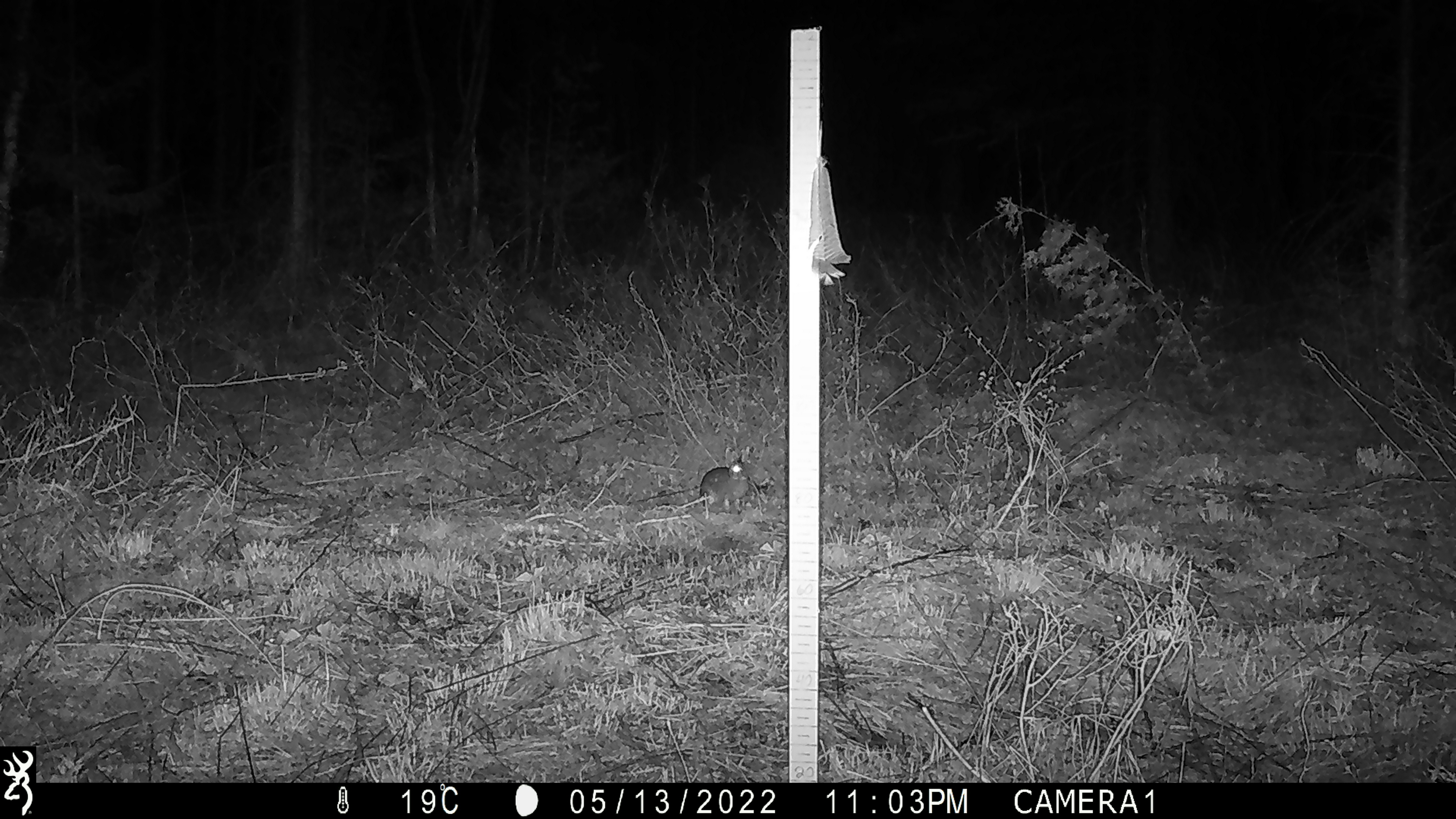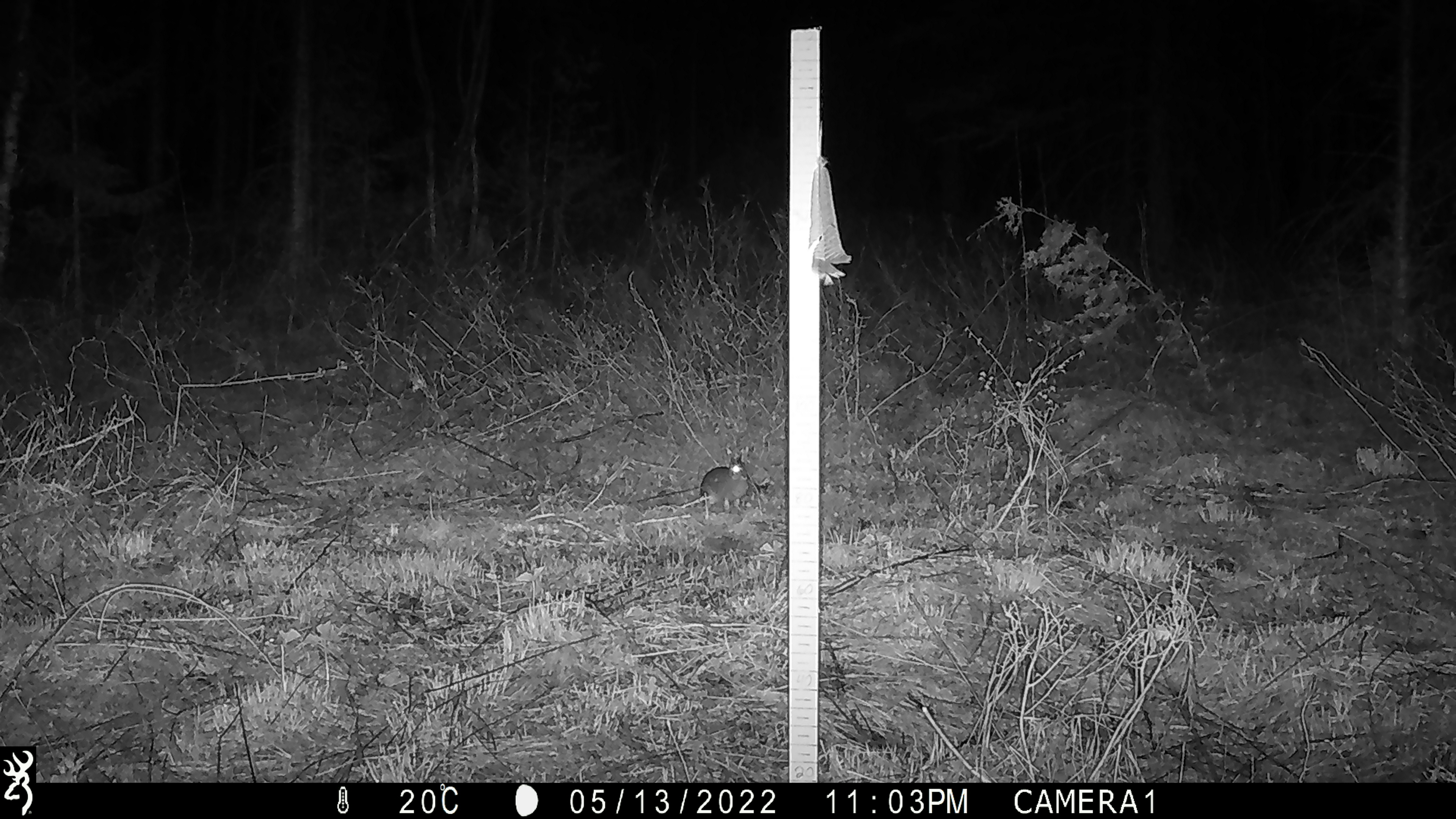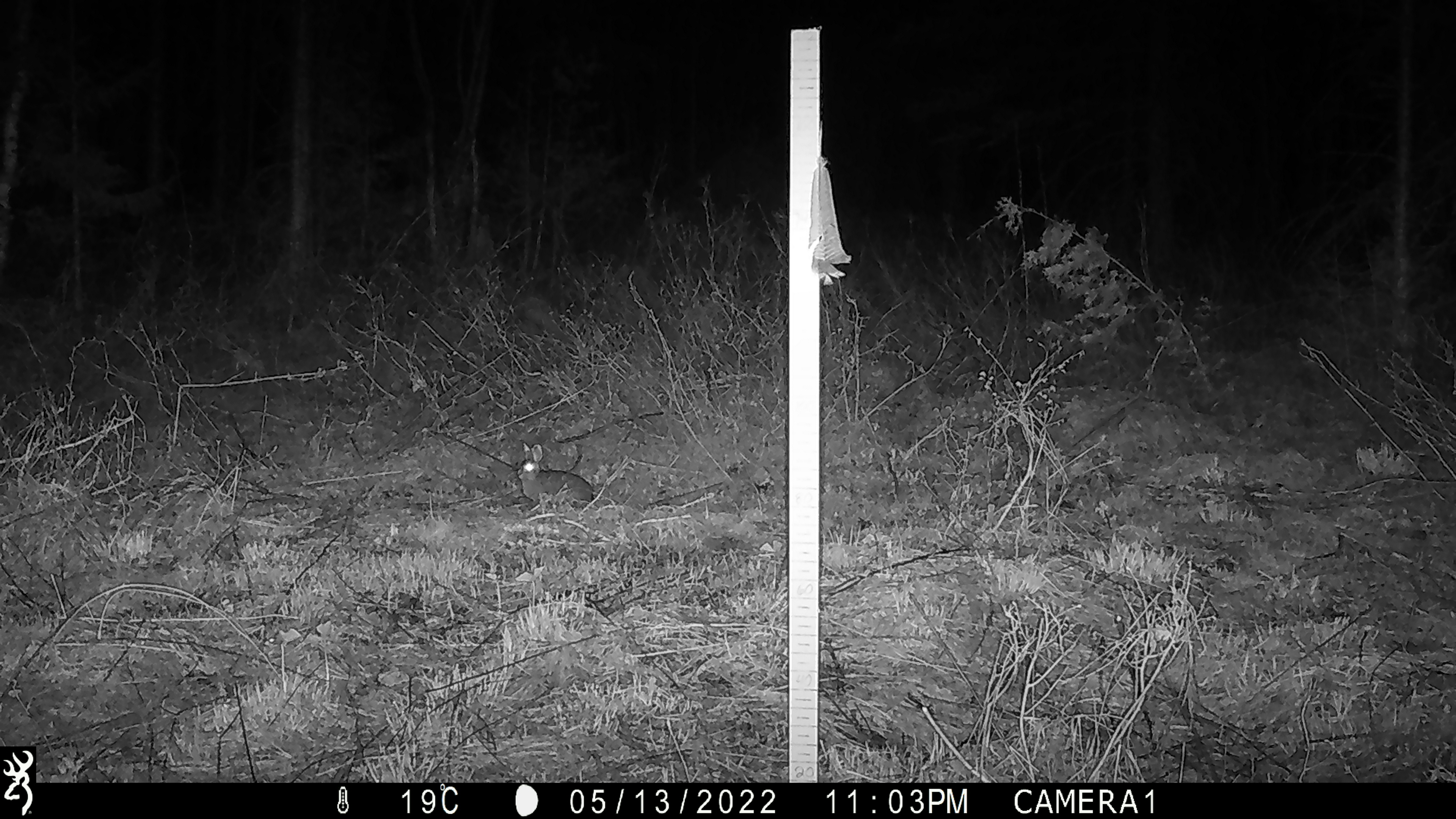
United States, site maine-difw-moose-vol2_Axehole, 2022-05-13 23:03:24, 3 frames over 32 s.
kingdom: Animalia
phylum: Chordata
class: Mammalia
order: Lagomorpha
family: Leporidae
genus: Lepus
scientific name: Lepus americanus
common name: snowshoe hare